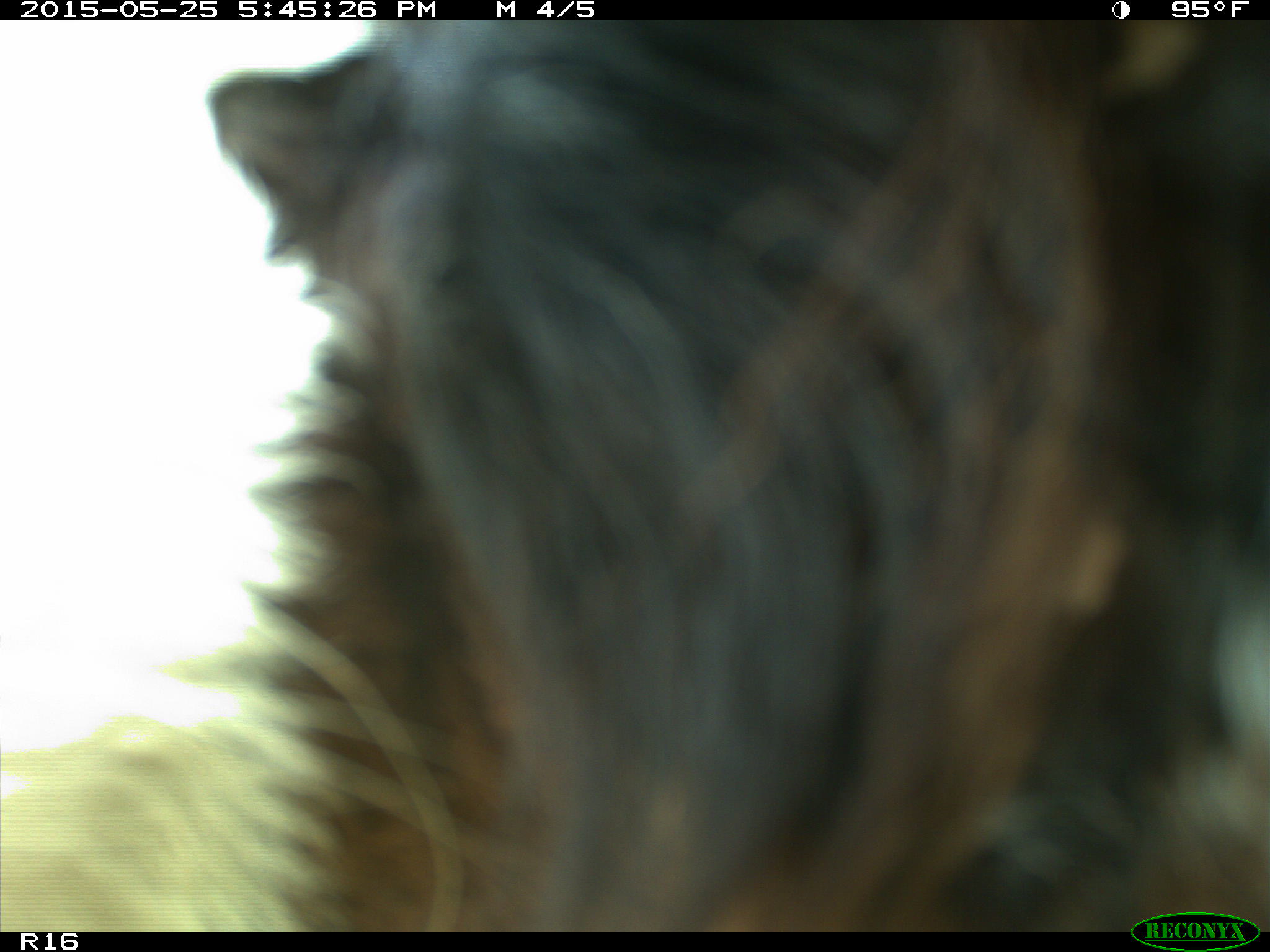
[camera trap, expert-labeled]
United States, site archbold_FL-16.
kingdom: Animalia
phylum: Chordata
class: Mammalia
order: Artiodactyla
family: Bovidae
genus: Bos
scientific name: Bos taurus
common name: domestic cow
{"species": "Bos taurus (domestic cow)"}